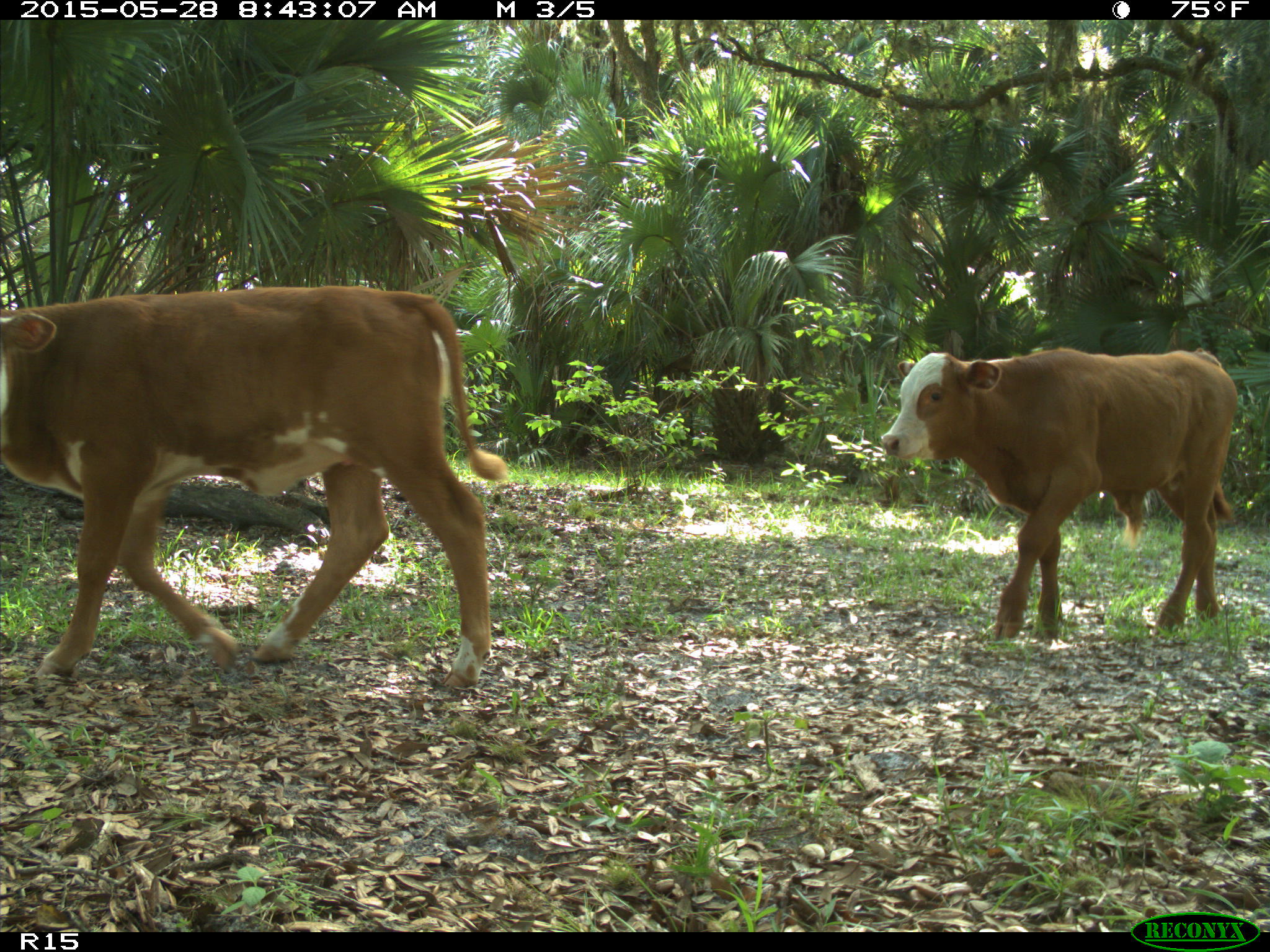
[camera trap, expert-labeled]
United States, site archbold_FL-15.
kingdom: Animalia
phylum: Chordata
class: Mammalia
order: Artiodactyla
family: Bovidae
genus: Bos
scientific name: Bos taurus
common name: domestic cow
Bos taurus (domestic cow).